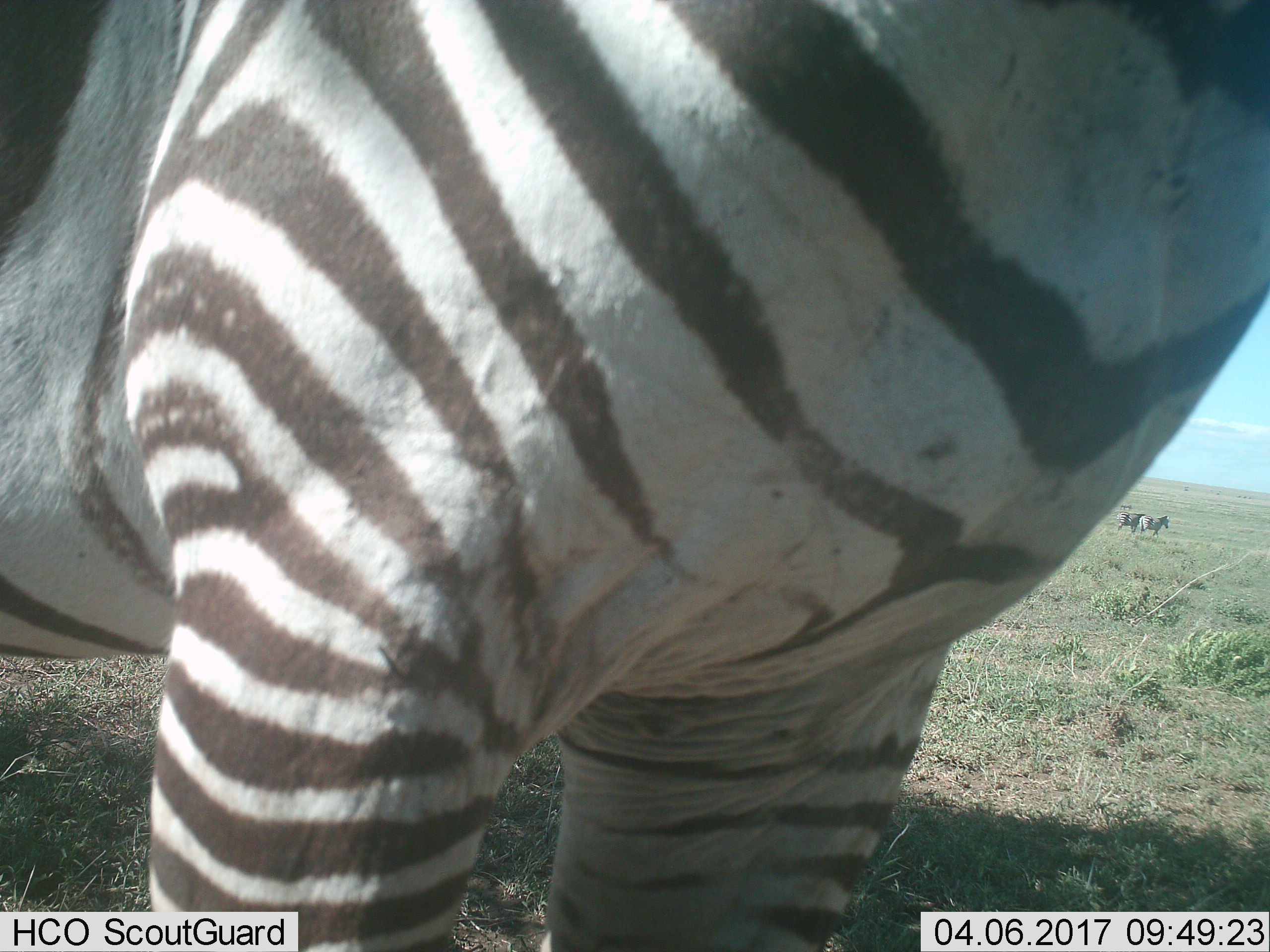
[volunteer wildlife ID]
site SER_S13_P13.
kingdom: Animalia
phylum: Chordata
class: Mammalia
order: Perissodactyla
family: Equidae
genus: Equus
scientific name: Equus quagga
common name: plains zebra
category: zebraplains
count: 3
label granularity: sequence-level